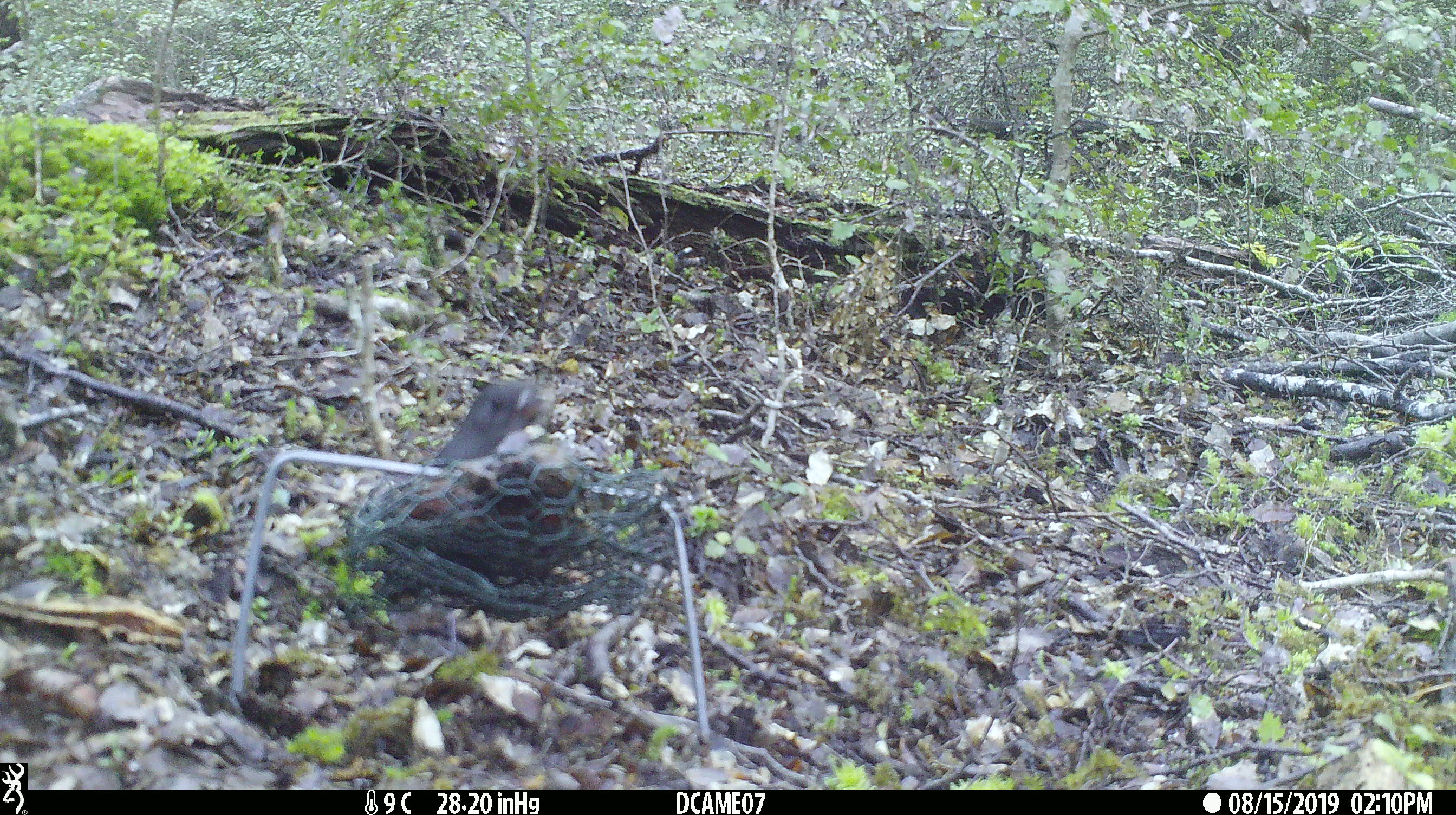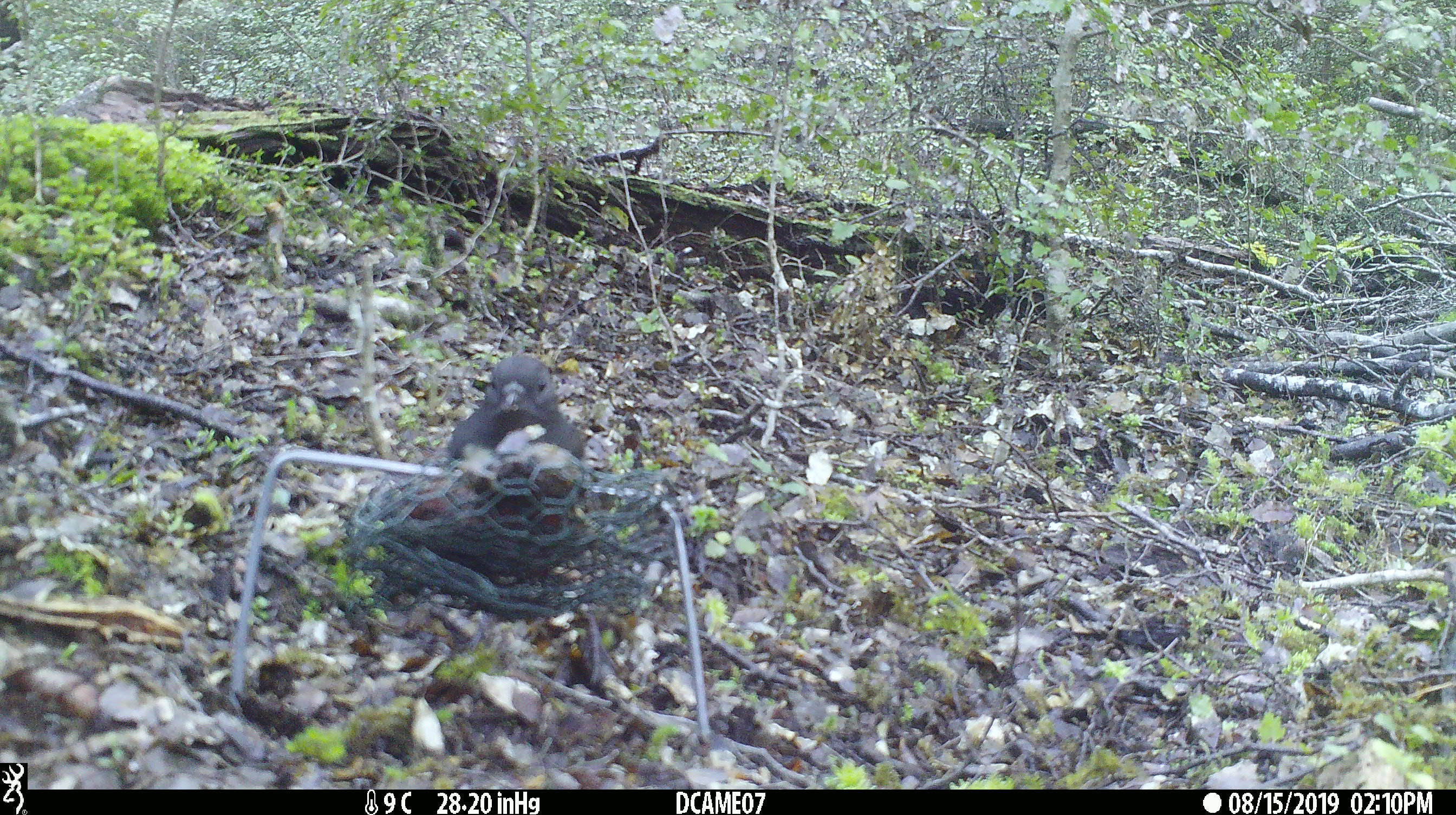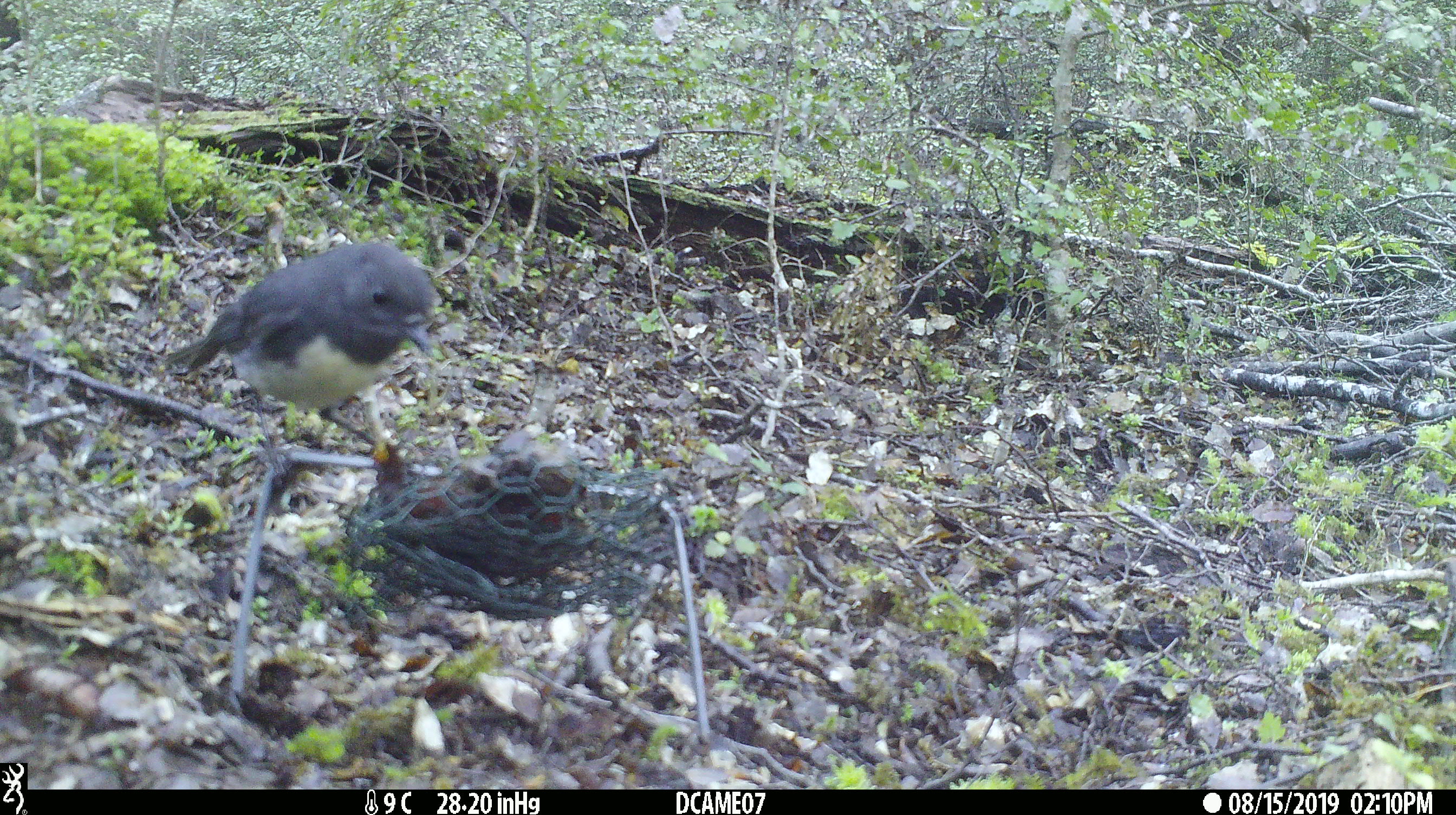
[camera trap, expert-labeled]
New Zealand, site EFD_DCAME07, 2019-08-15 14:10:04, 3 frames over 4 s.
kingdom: Animalia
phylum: Chordata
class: Aves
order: Passeriformes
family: Petroicidae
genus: Petroica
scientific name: Petroica australis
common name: new zealand robin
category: robin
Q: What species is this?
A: Robin (new zealand robin) (Petroica australis).